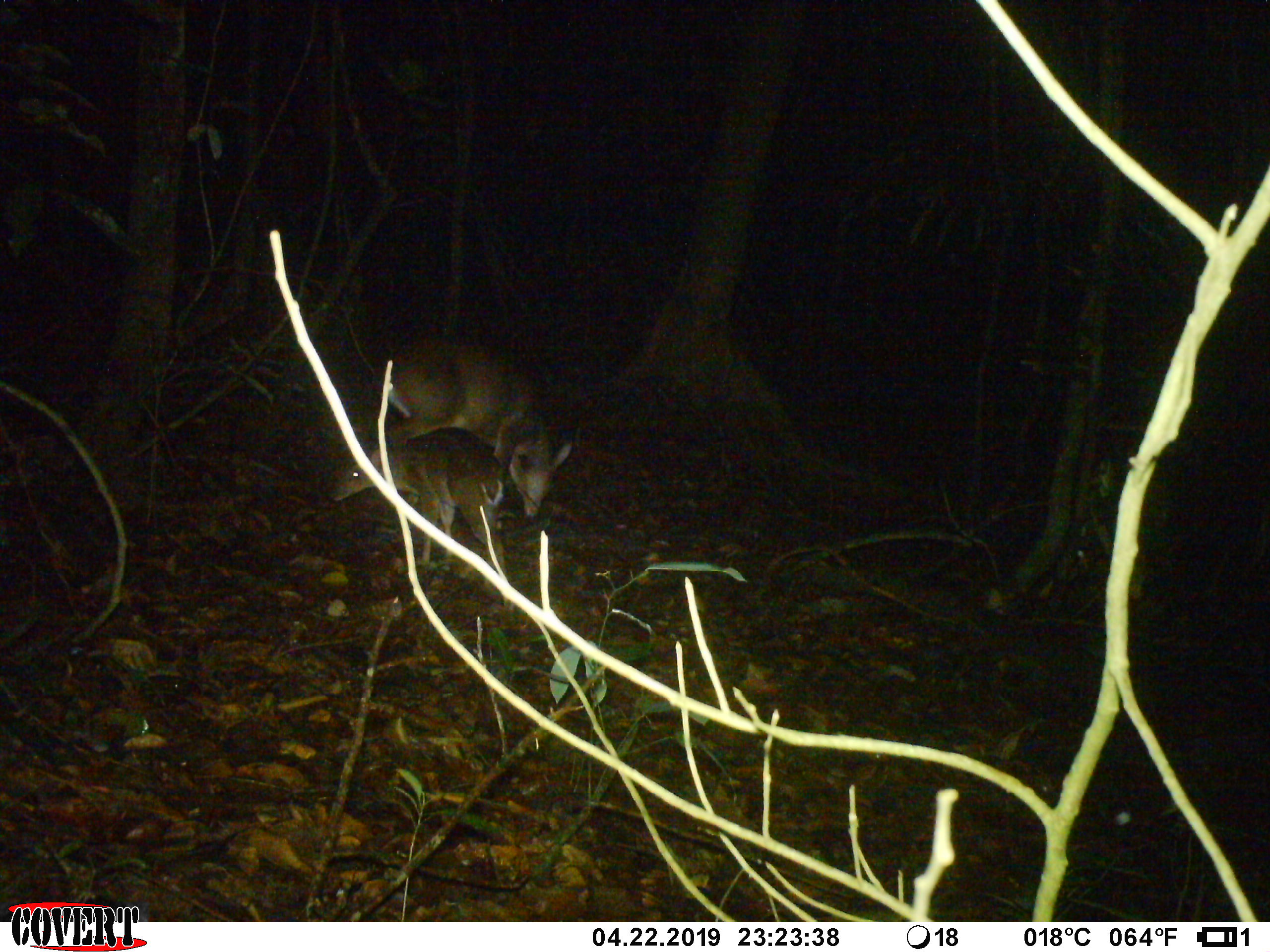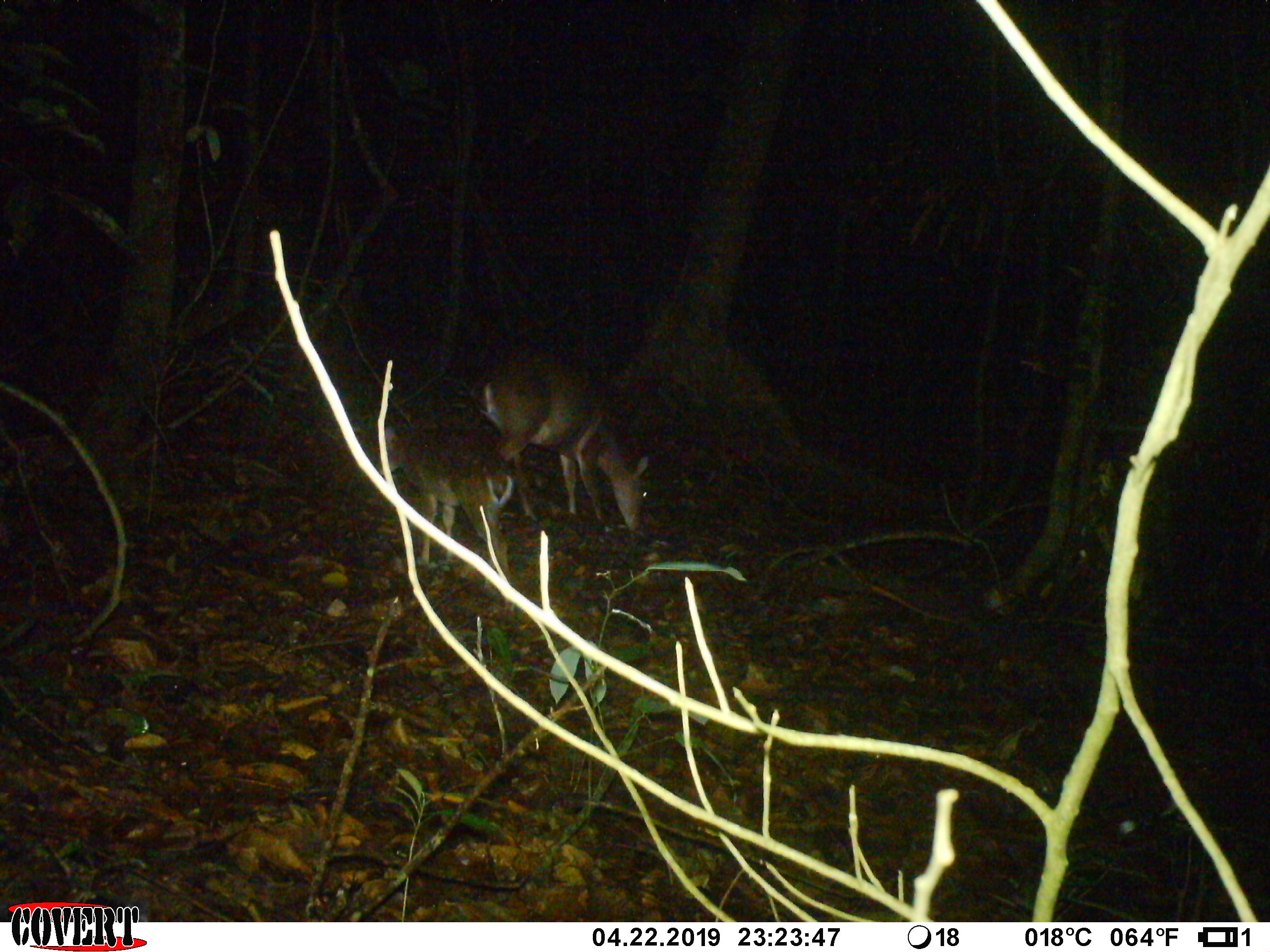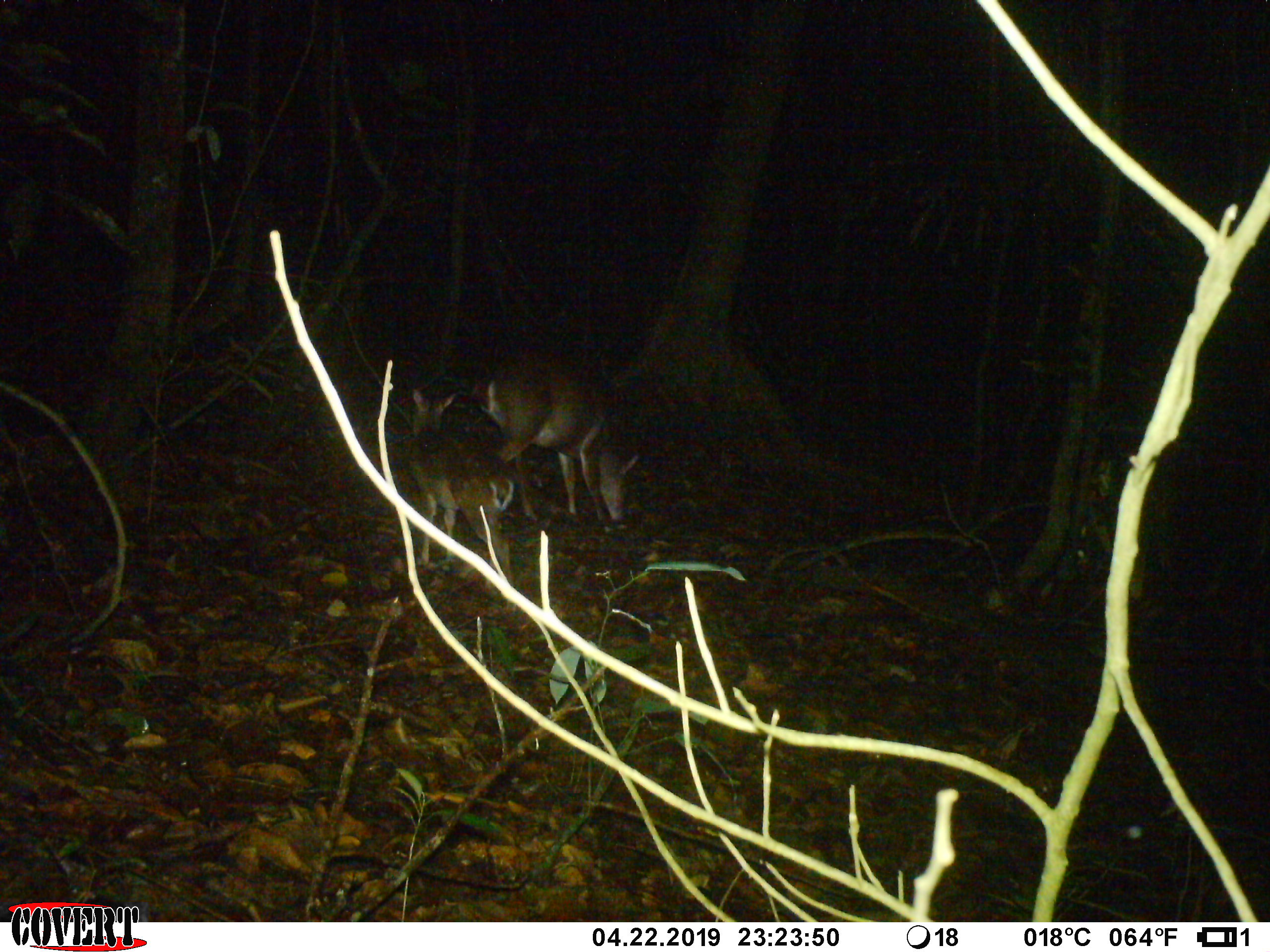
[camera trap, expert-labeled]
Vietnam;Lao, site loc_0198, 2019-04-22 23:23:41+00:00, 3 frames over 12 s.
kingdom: Animalia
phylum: Chordata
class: Mammalia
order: Artiodactyla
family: Cervidae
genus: Muntiacus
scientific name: Muntiacus vuquangensis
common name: large-antlered muntjac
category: large antlered muntjac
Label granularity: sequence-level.